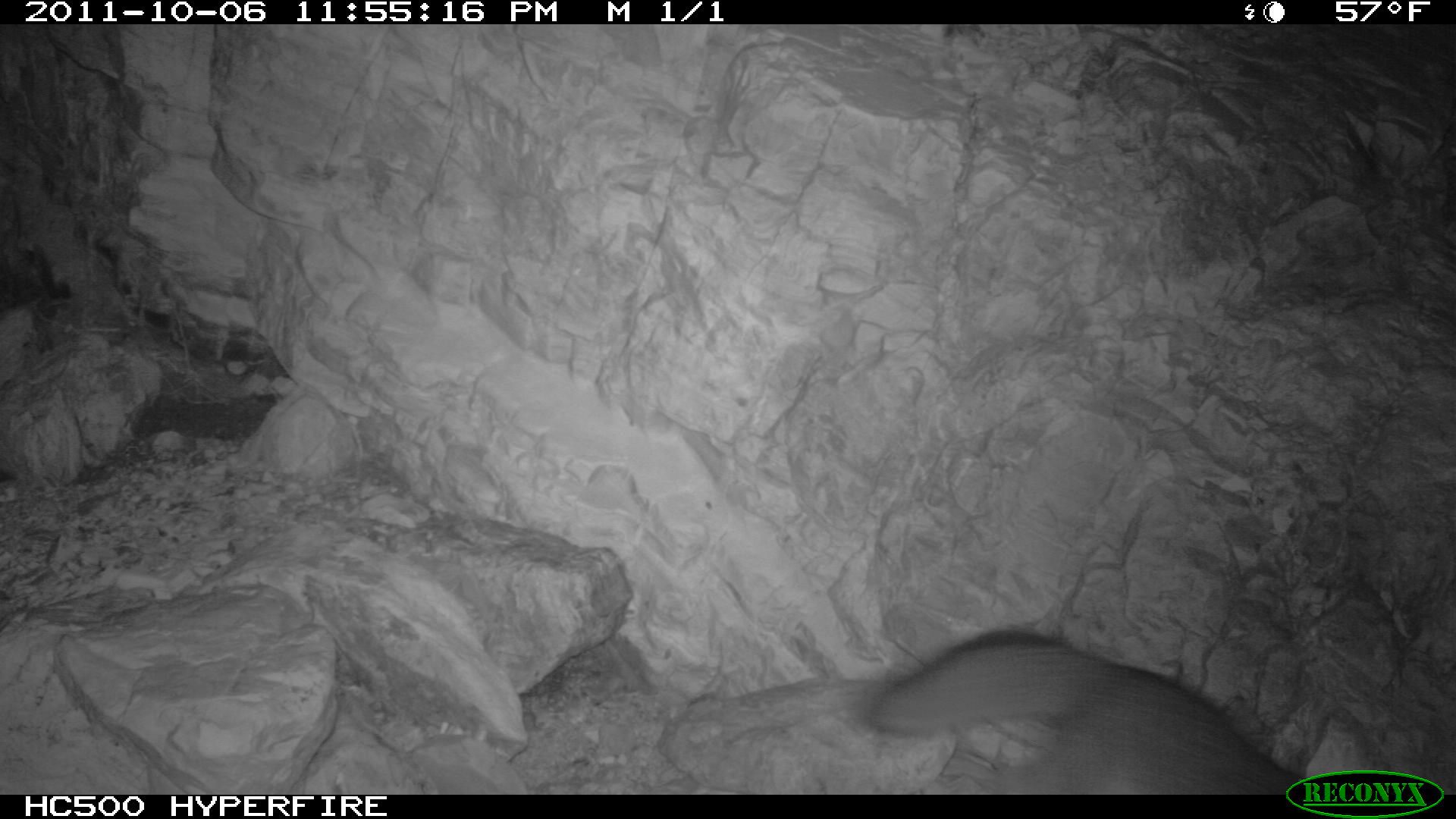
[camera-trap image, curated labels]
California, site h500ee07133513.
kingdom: Animalia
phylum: Chordata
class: Mammalia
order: Carnivora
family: Canidae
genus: Urocyon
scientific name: Urocyon littoralis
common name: island fox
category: fox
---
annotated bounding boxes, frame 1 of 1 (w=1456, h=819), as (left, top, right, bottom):
fox: (864, 630, 1304, 792)